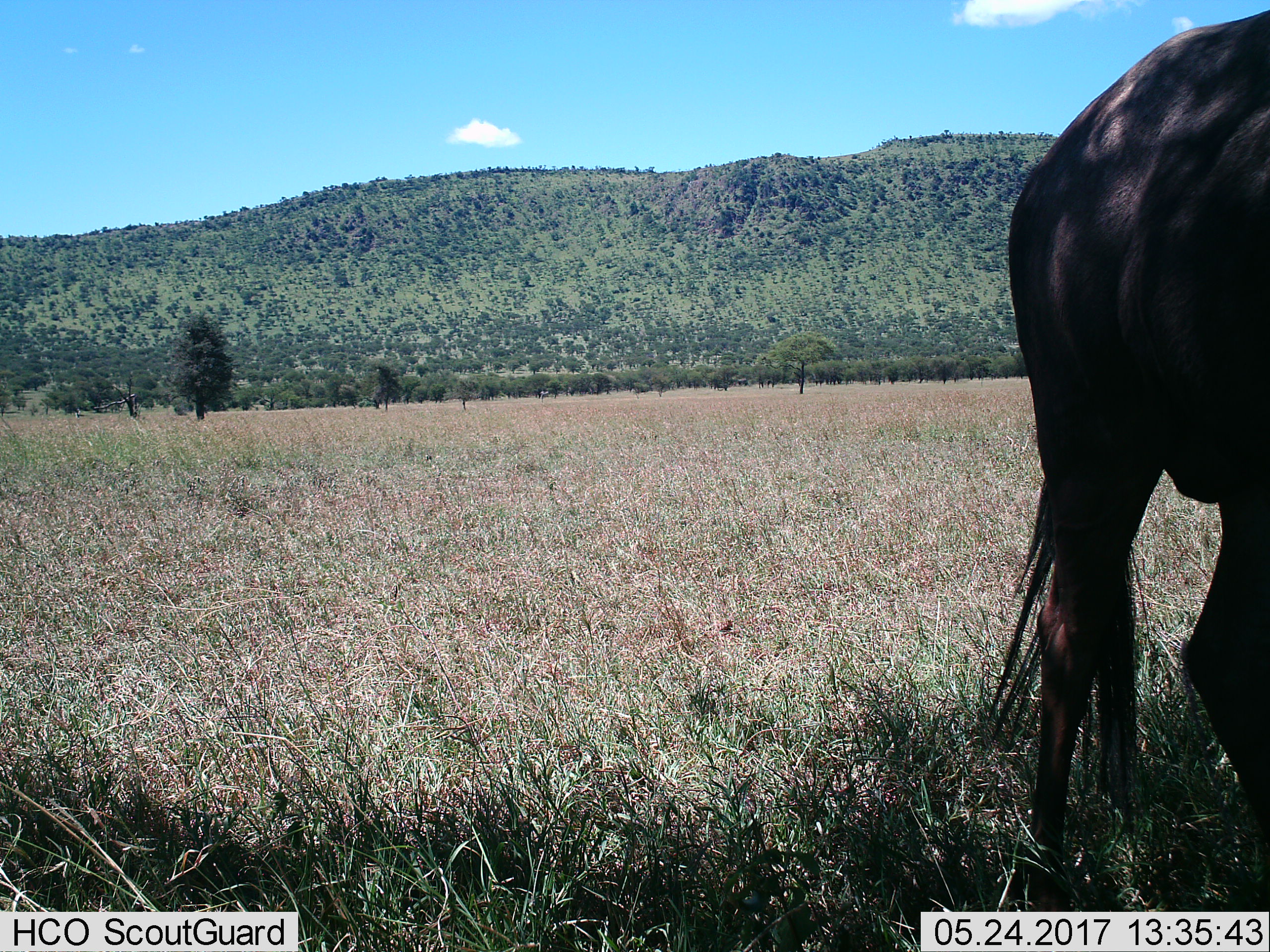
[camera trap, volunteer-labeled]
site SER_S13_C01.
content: unidentified animal